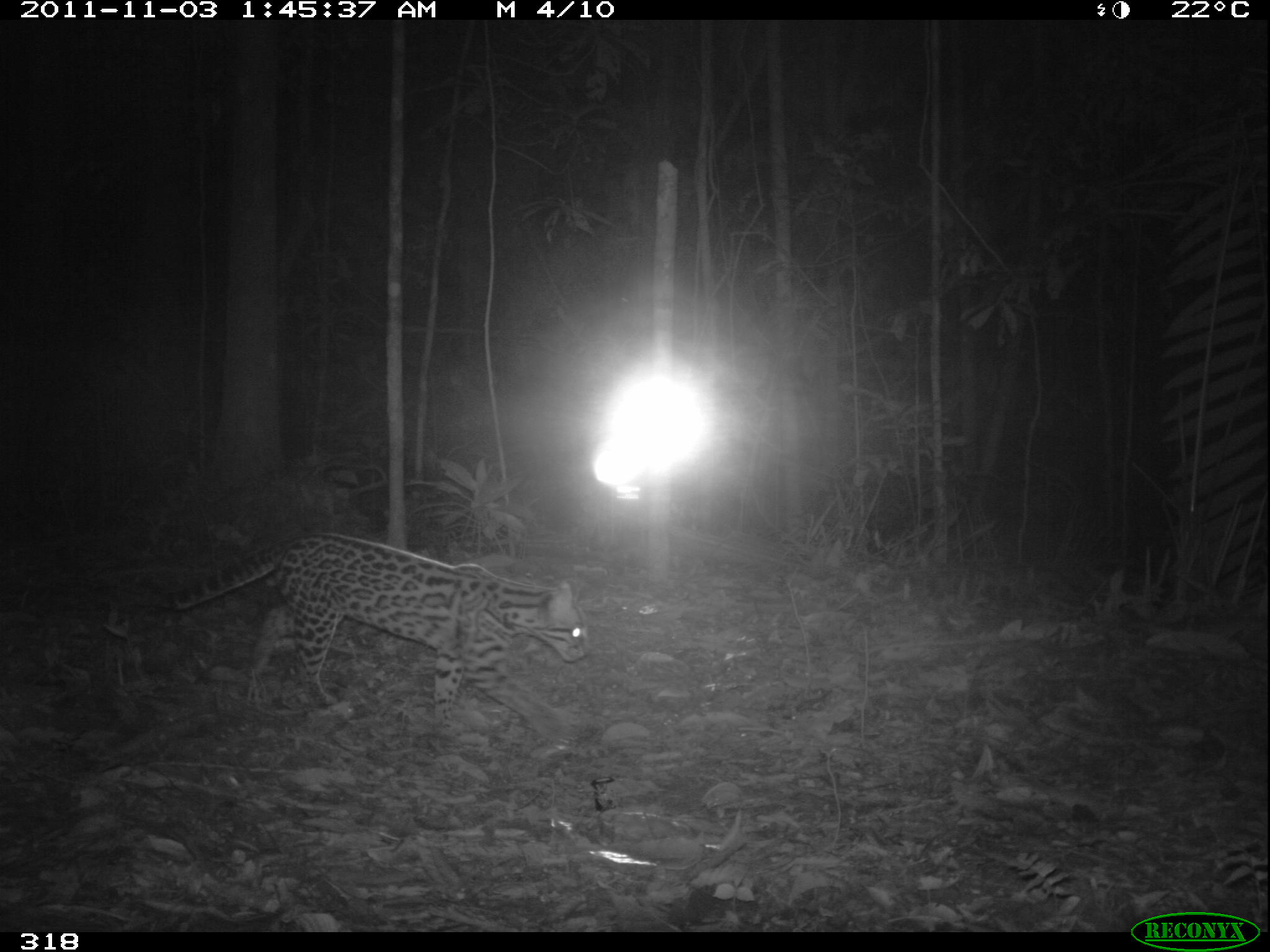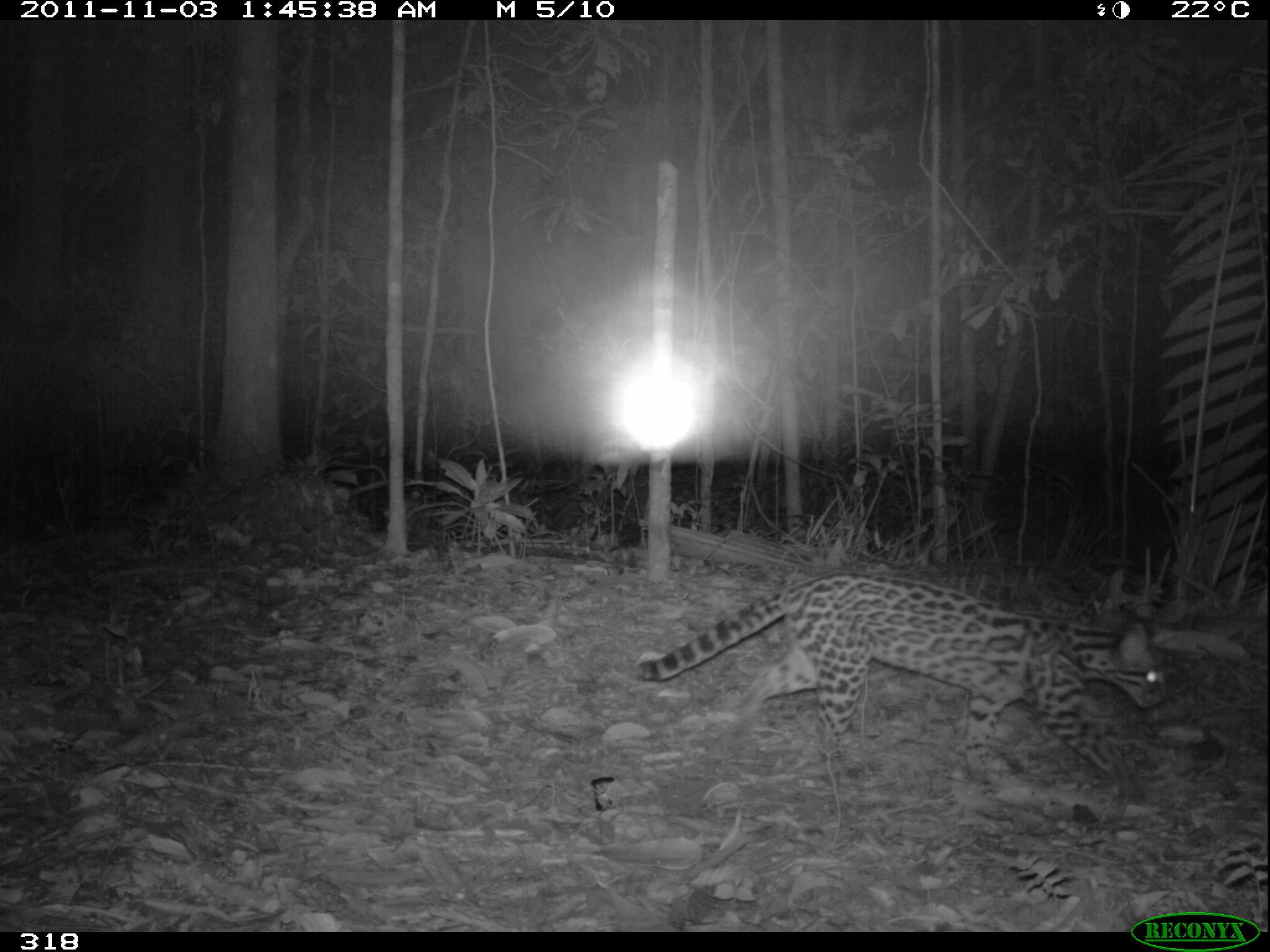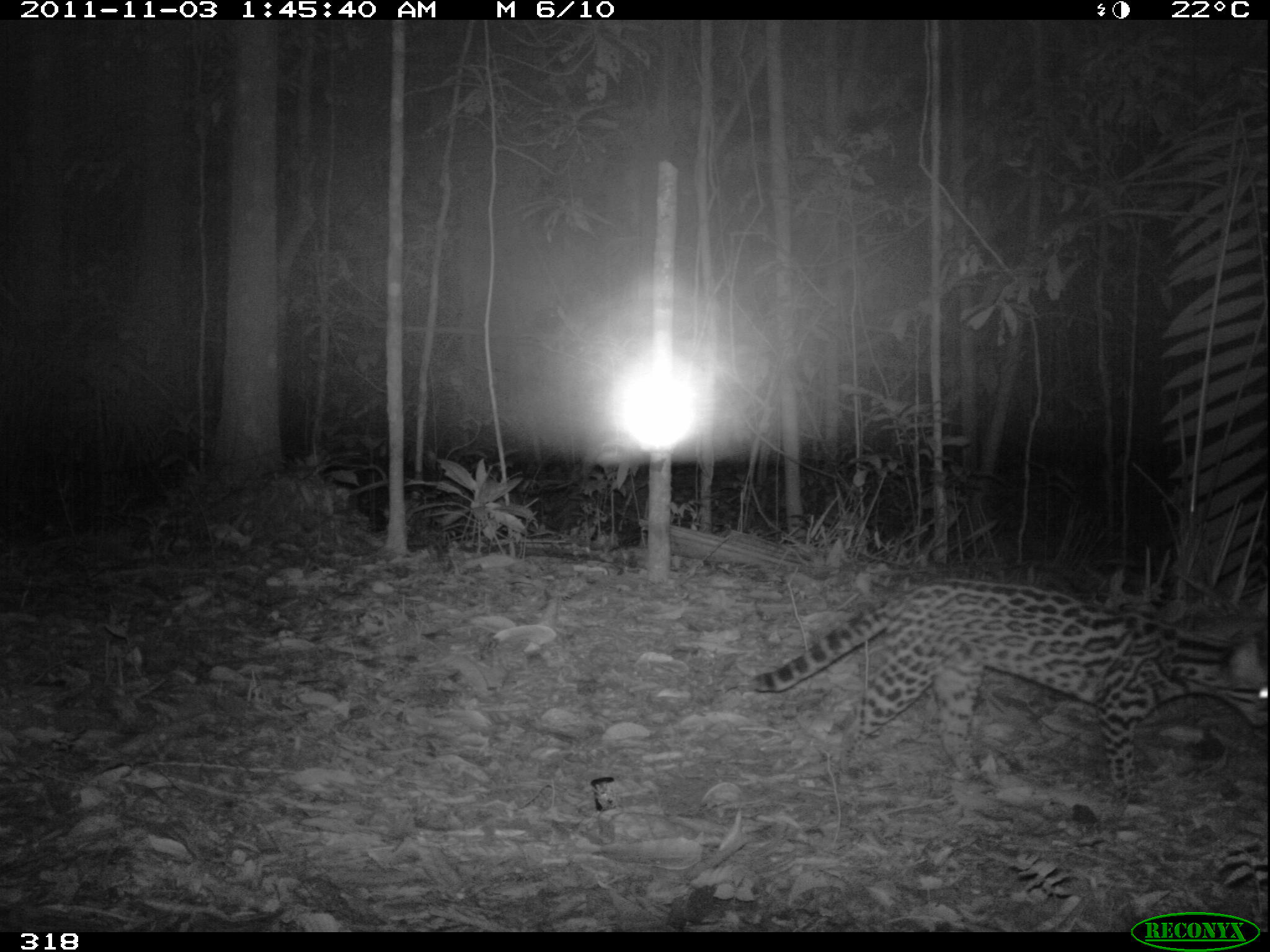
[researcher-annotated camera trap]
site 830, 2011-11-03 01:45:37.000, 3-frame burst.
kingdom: Animalia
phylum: Chordata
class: Mammalia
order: Carnivora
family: Felidae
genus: Leopardus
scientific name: Leopardus pardalis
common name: ocelot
Leopardus pardalis (ocelot).